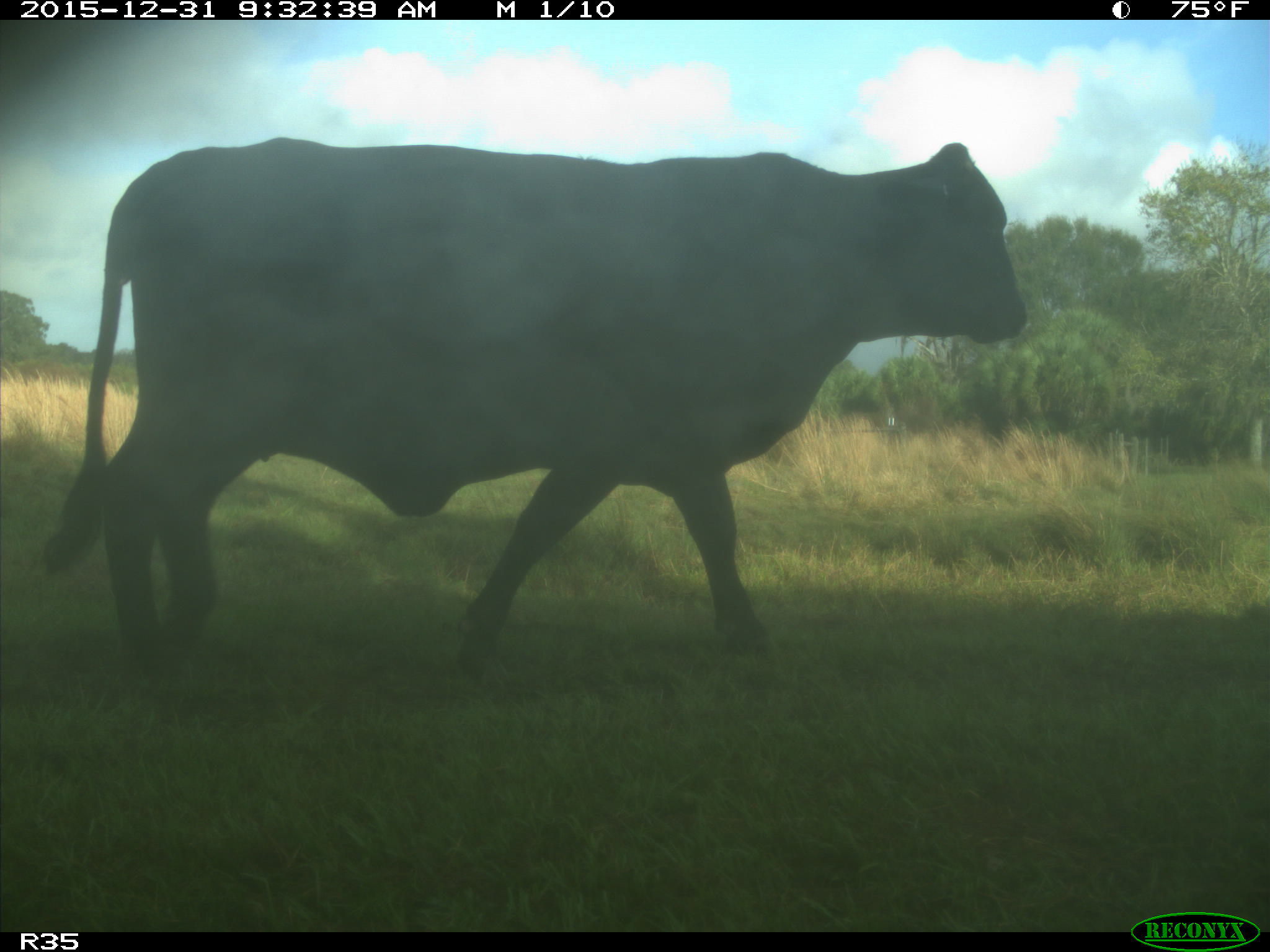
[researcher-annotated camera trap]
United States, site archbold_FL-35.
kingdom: Animalia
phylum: Chordata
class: Mammalia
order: Artiodactyla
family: Bovidae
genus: Bos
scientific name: Bos taurus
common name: domestic cow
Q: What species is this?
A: Bos taurus (domestic cow).